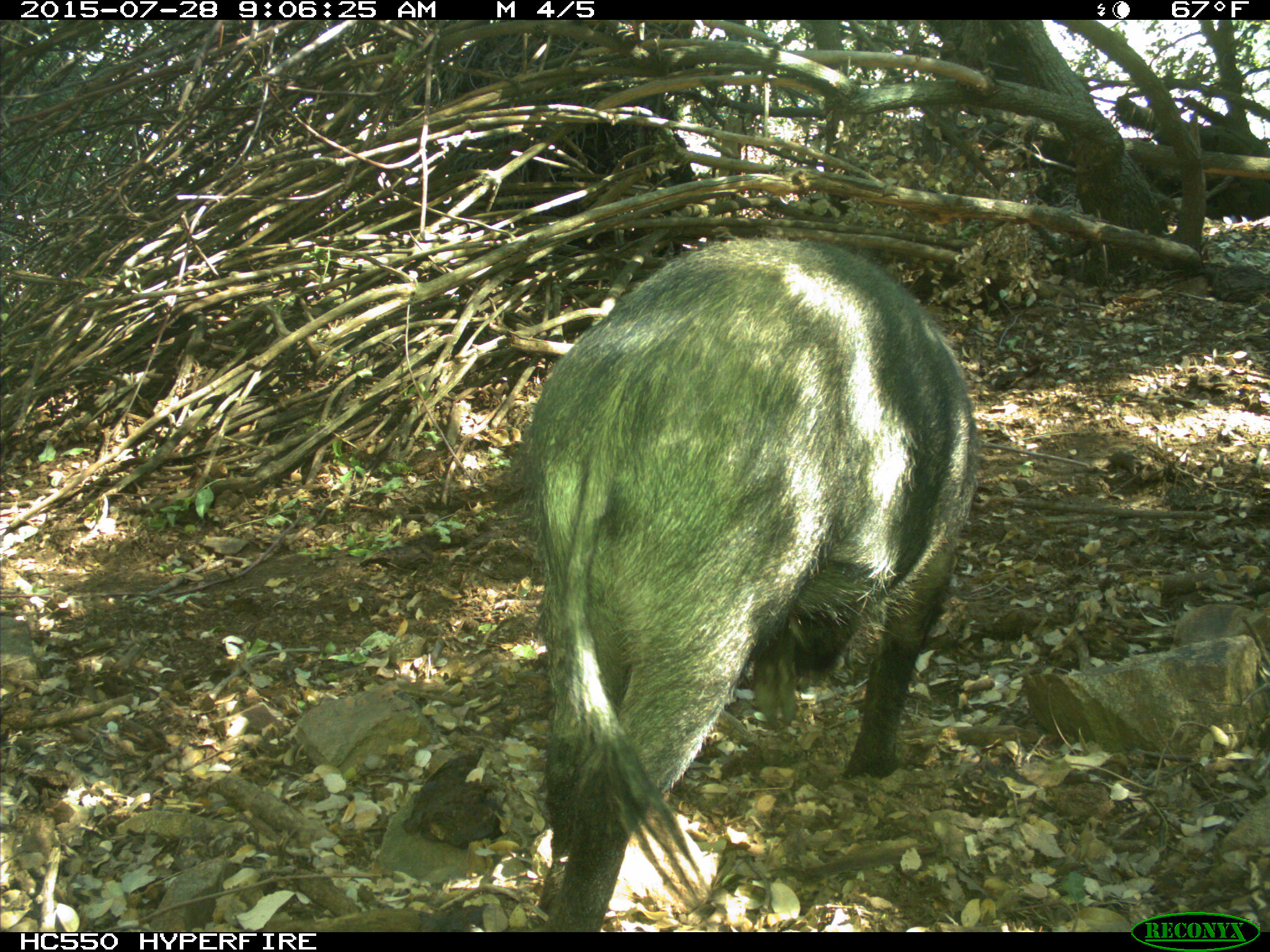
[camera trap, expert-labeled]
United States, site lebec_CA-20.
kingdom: Animalia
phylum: Chordata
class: Mammalia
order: Artiodactyla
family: Suidae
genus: Sus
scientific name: Sus scrofa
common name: wild boar